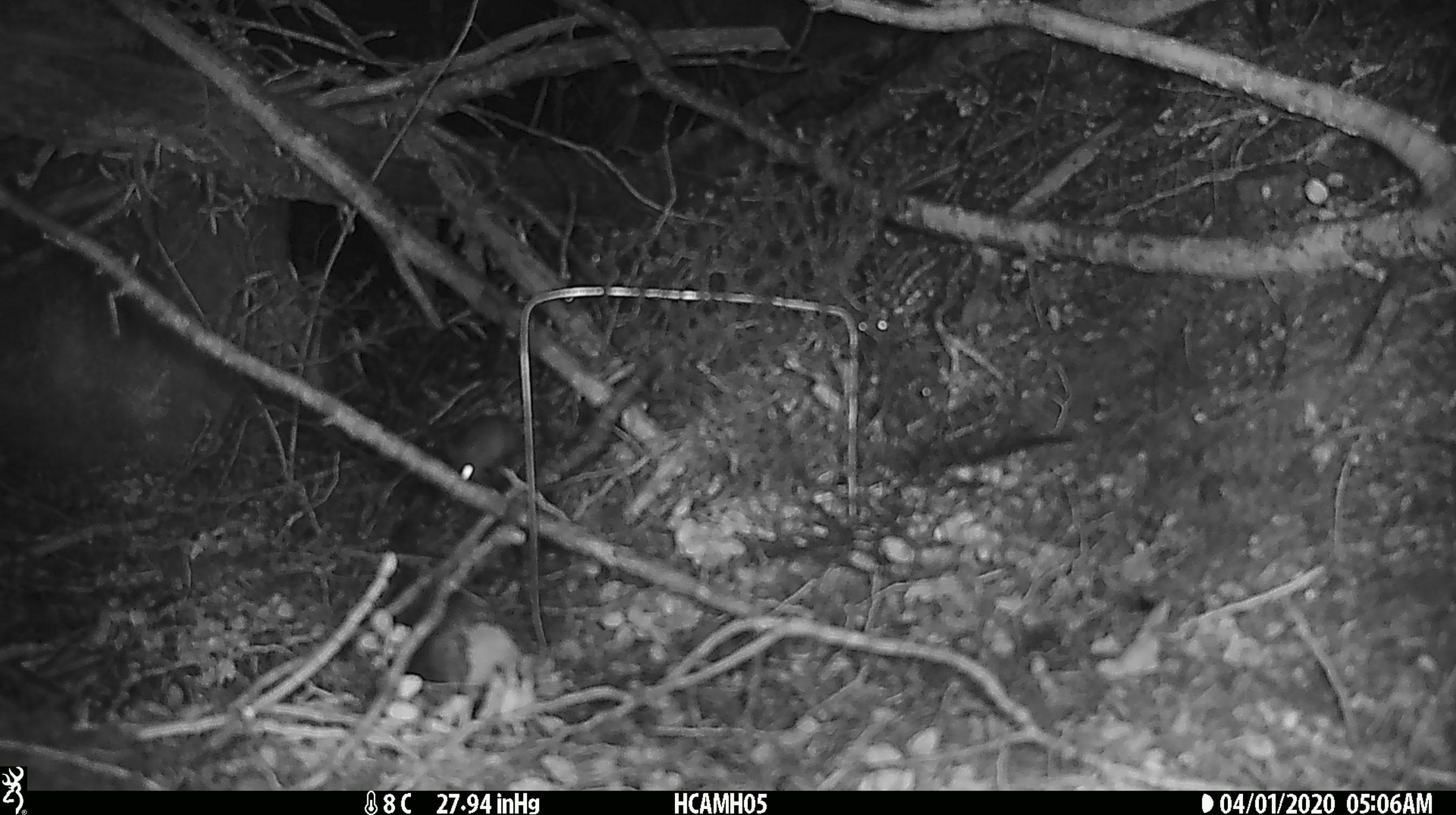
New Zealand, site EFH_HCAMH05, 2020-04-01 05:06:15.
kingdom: Animalia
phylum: Chordata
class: Mammalia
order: Rodentia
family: Muridae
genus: Mus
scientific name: Mus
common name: mouse